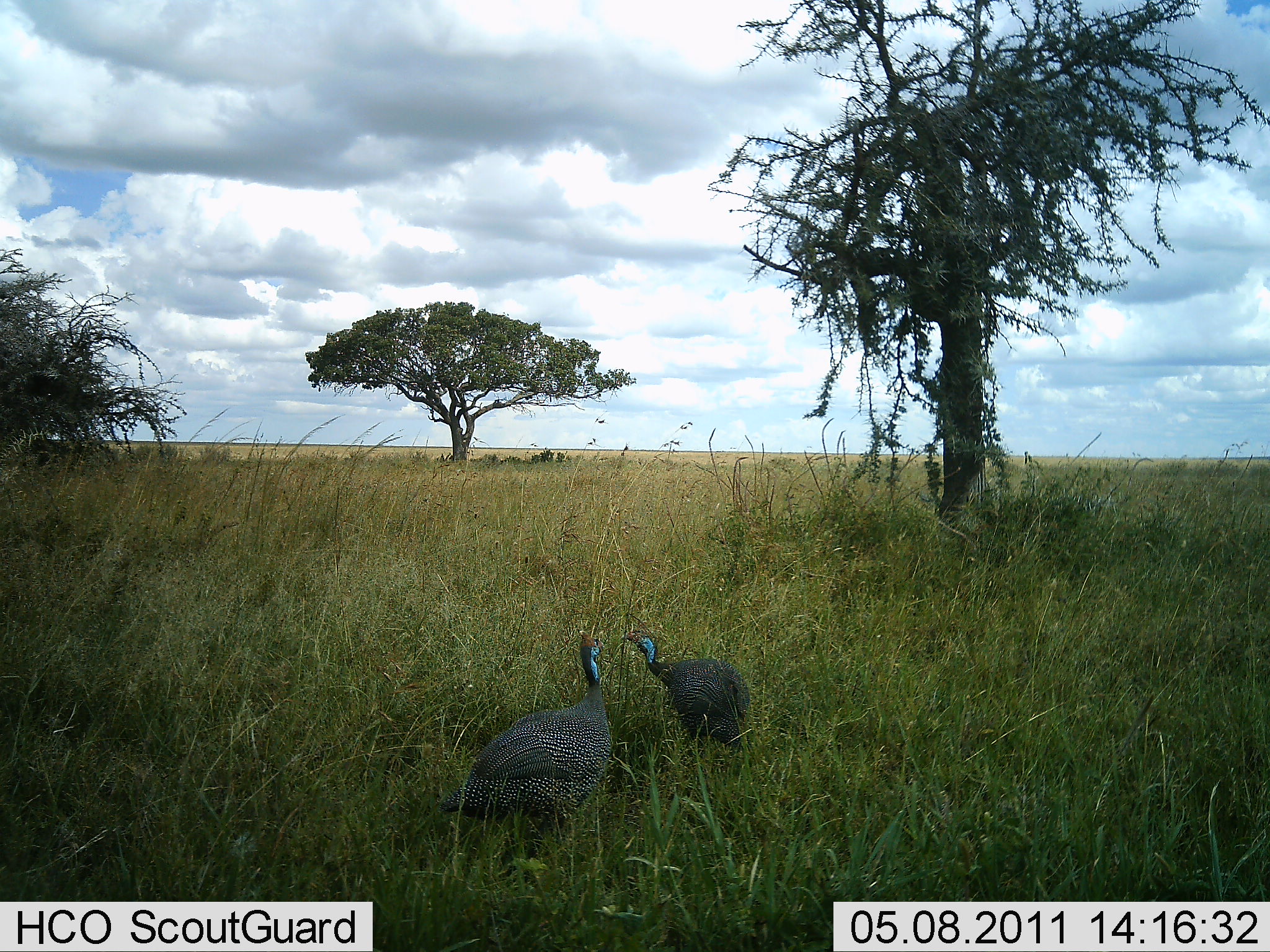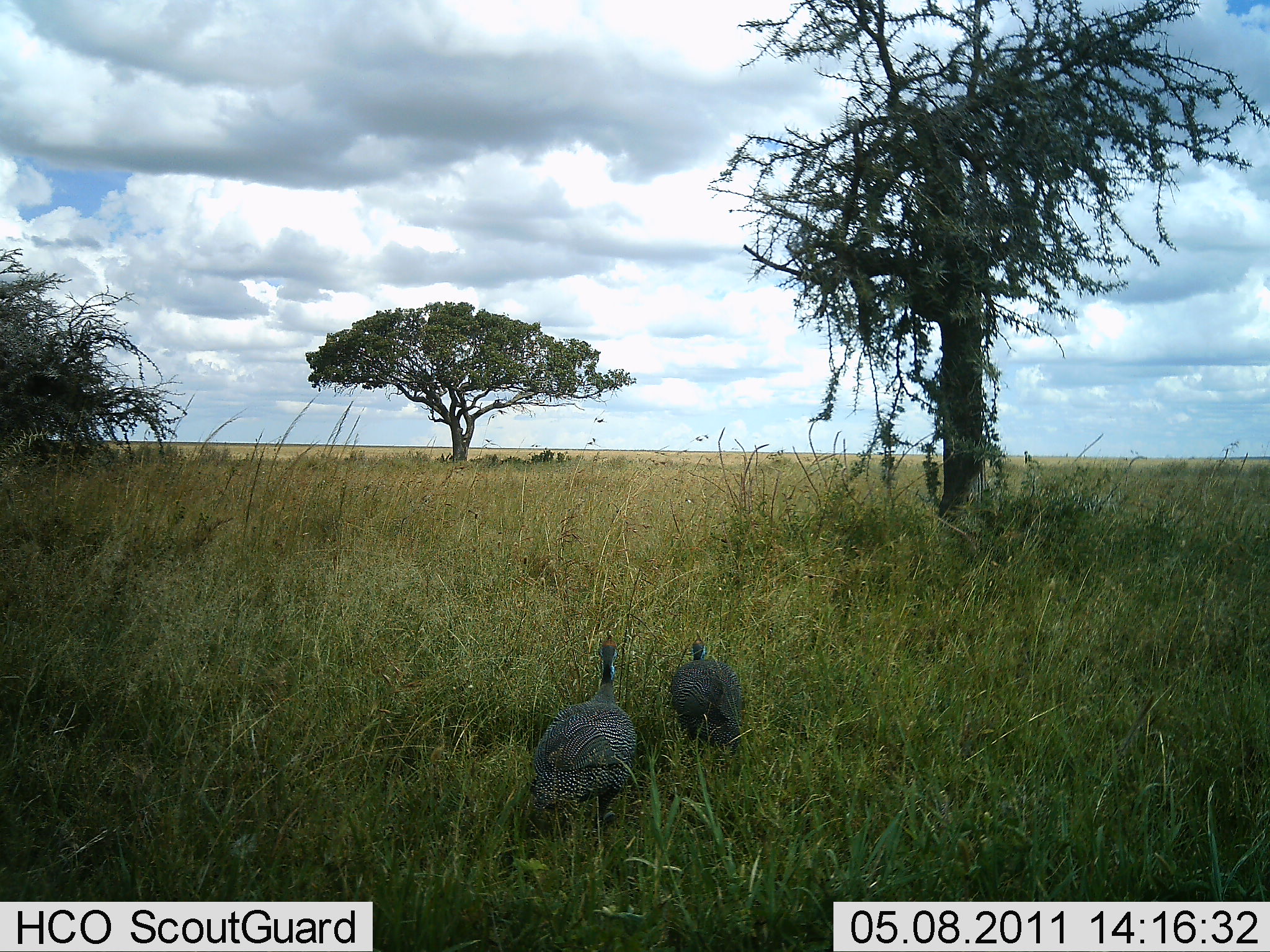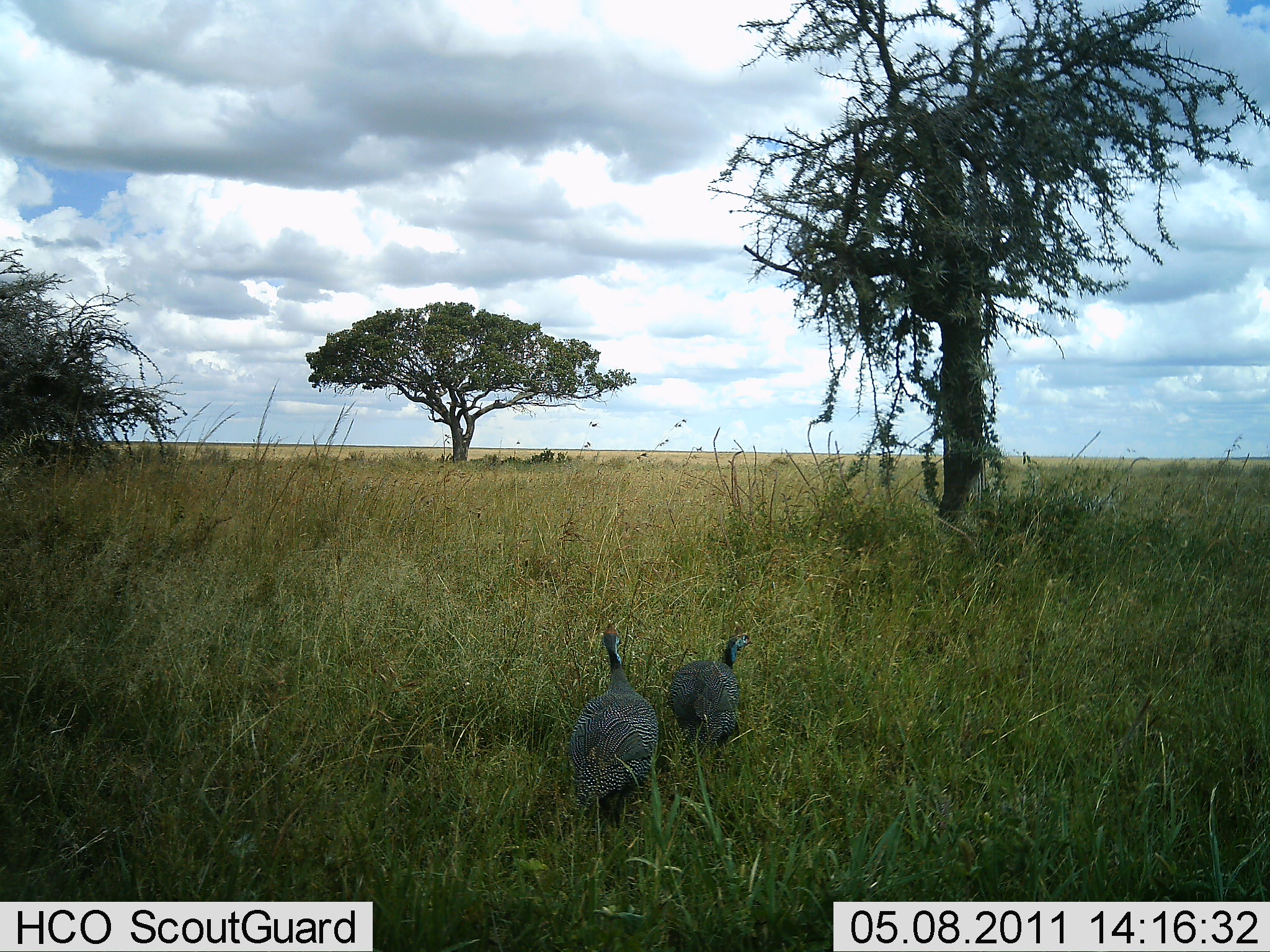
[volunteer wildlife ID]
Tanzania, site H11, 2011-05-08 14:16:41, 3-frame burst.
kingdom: Animalia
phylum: Chordata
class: Aves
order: Galliformes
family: Numididae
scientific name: Numididae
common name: guinea fowl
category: guineafowl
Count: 2.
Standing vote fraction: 23%.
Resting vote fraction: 0%.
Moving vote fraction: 77%.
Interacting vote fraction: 15%.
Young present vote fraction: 0%.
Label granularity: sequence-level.